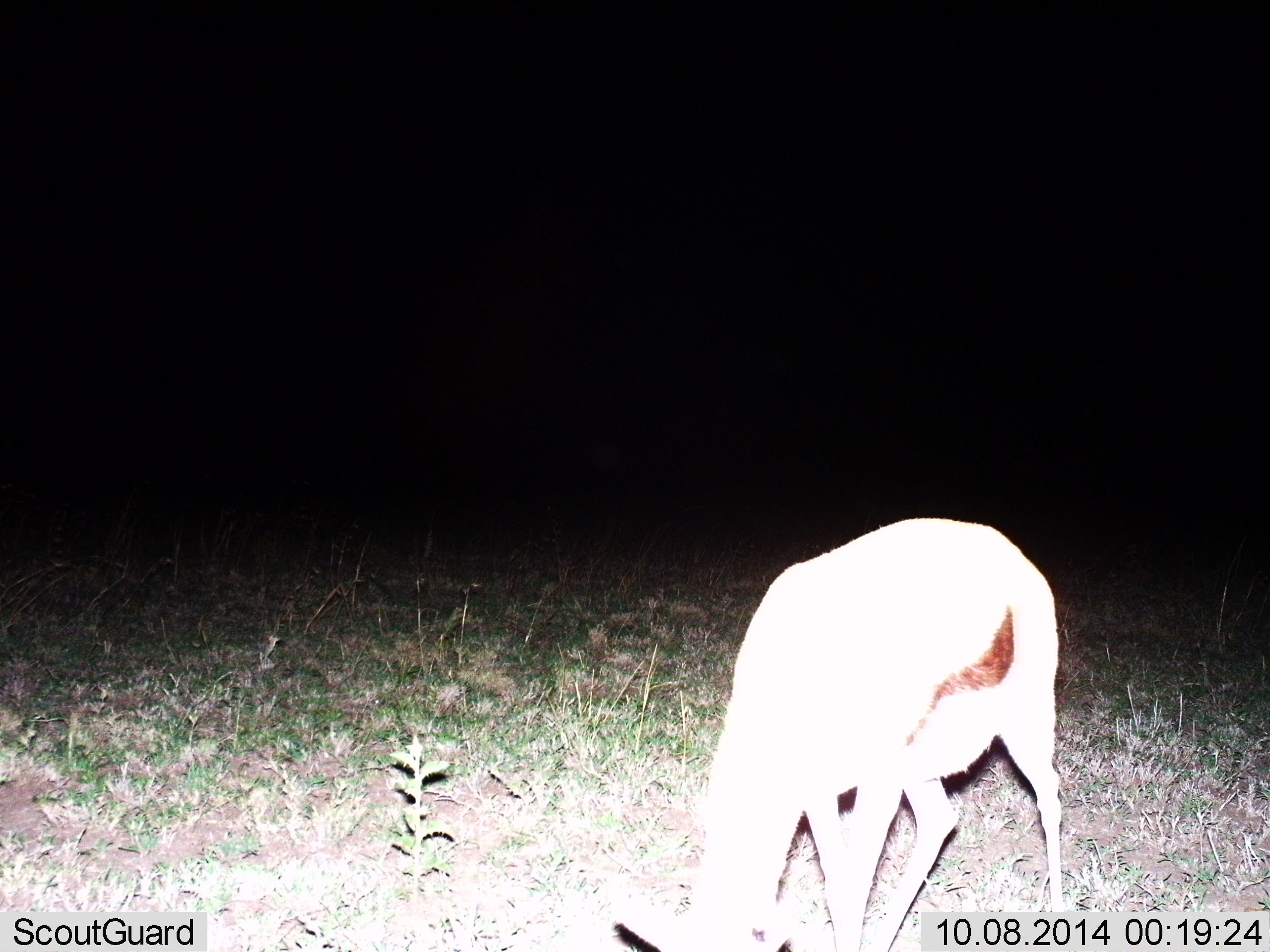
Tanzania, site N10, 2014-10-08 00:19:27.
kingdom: Animalia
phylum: Chordata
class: Mammalia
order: Artiodactyla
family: Bovidae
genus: Eudorcas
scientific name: Eudorcas thomsonii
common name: thomson's gazelle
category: gazellethomsons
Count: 1.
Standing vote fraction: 20%.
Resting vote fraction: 0%.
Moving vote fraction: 0%.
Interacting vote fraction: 0%.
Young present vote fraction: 0%.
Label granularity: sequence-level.